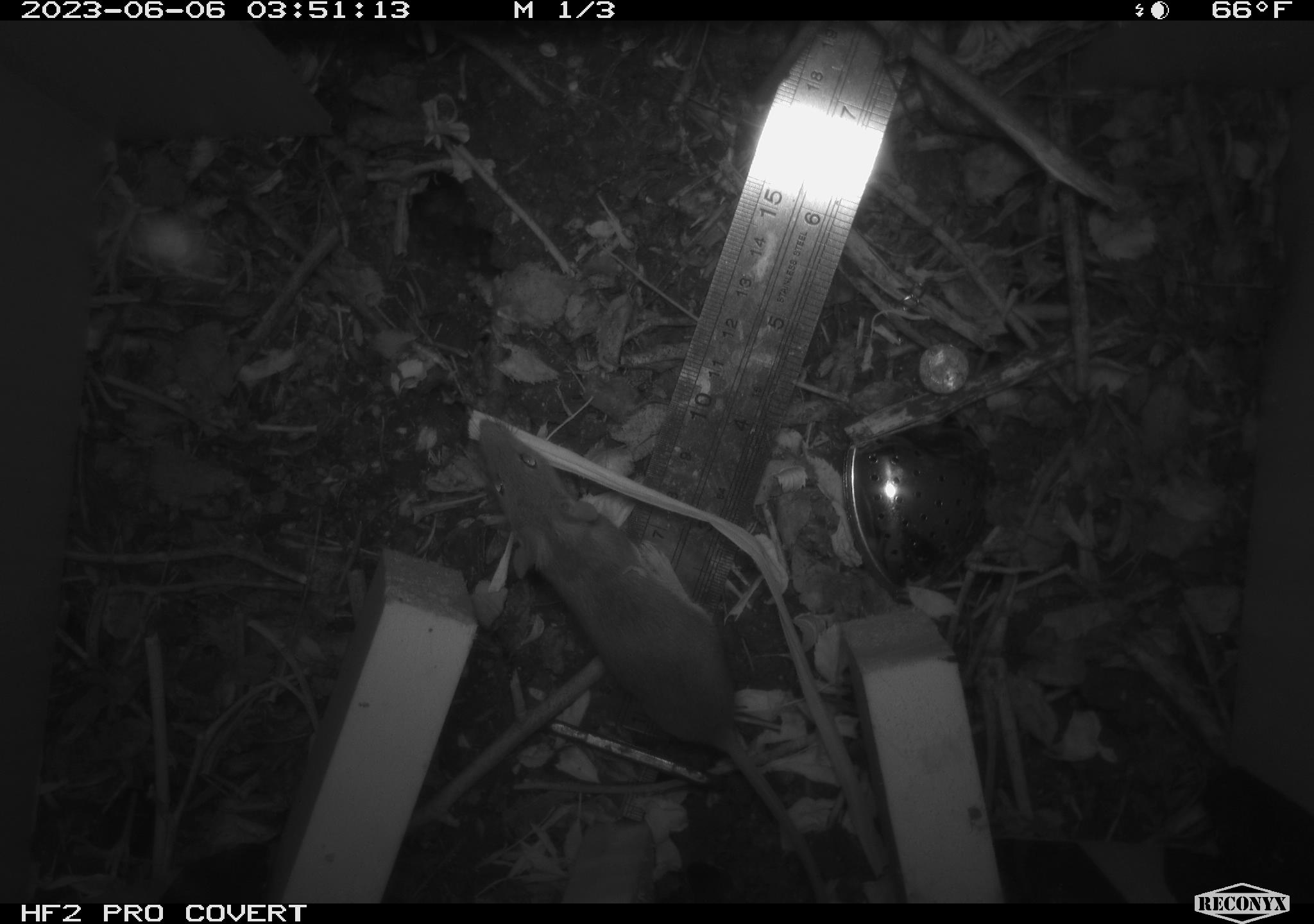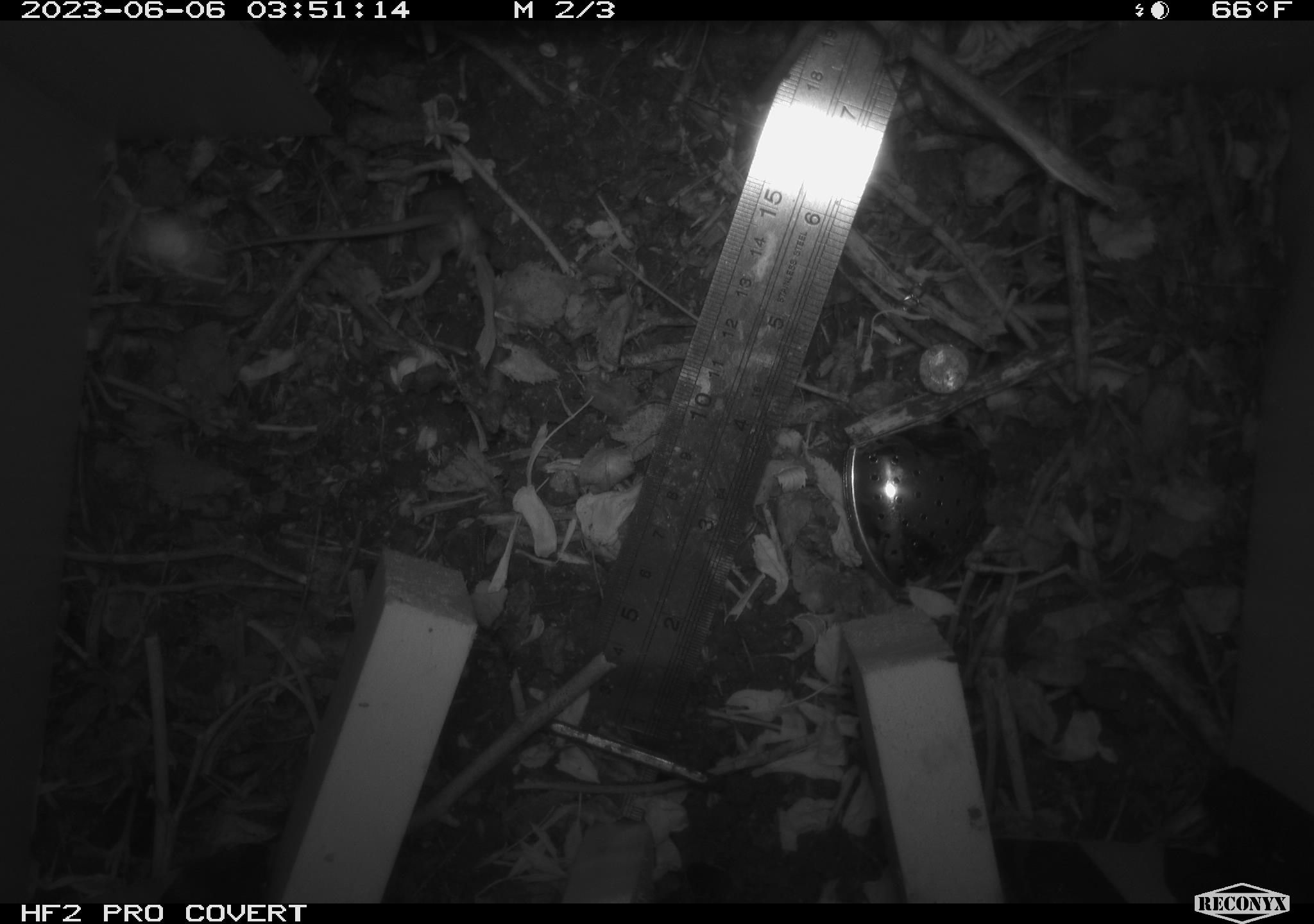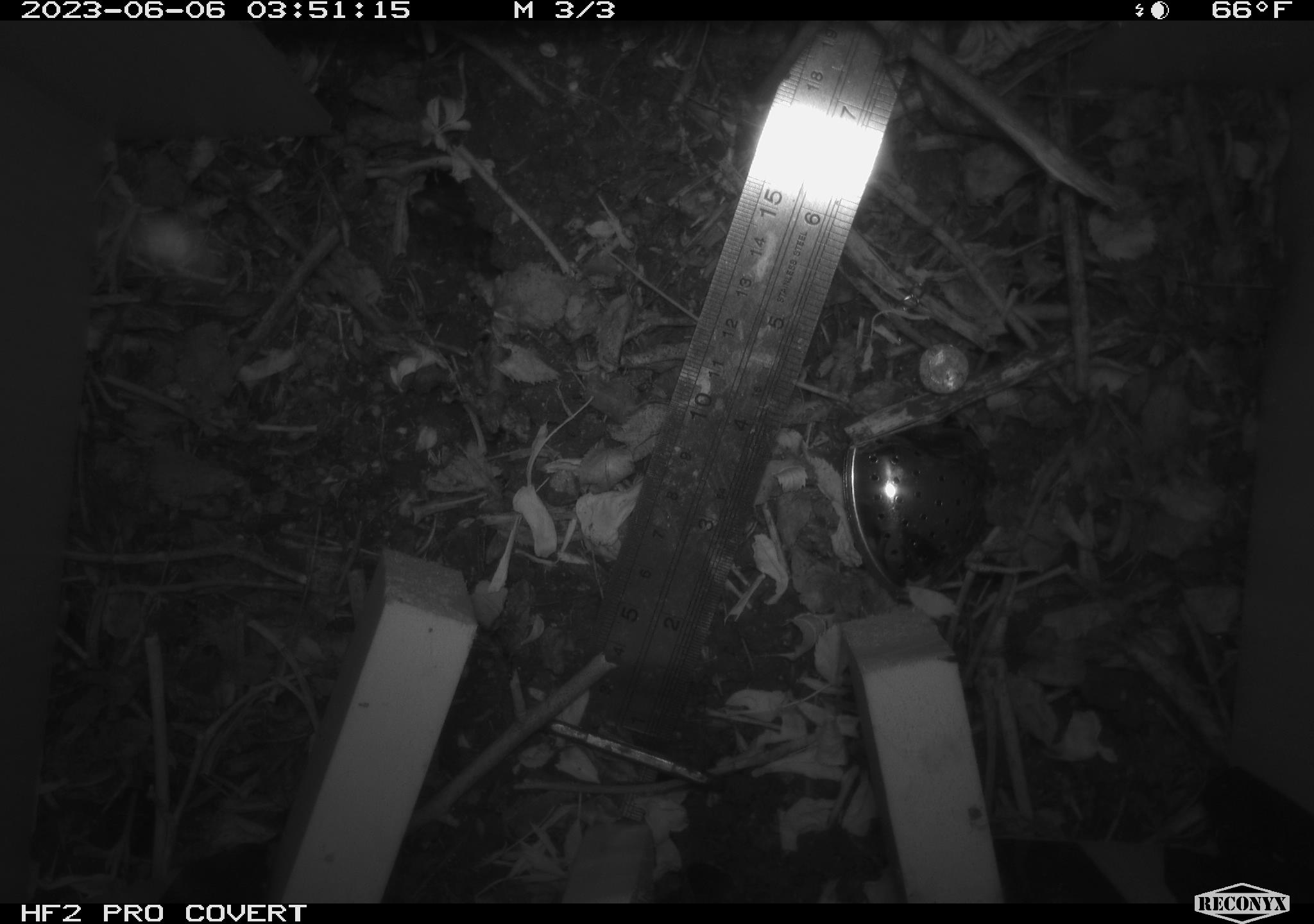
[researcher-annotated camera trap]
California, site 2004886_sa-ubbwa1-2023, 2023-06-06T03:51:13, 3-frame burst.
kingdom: Animalia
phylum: Chordata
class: Mammalia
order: Rodentia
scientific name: Rodentia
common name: rodent